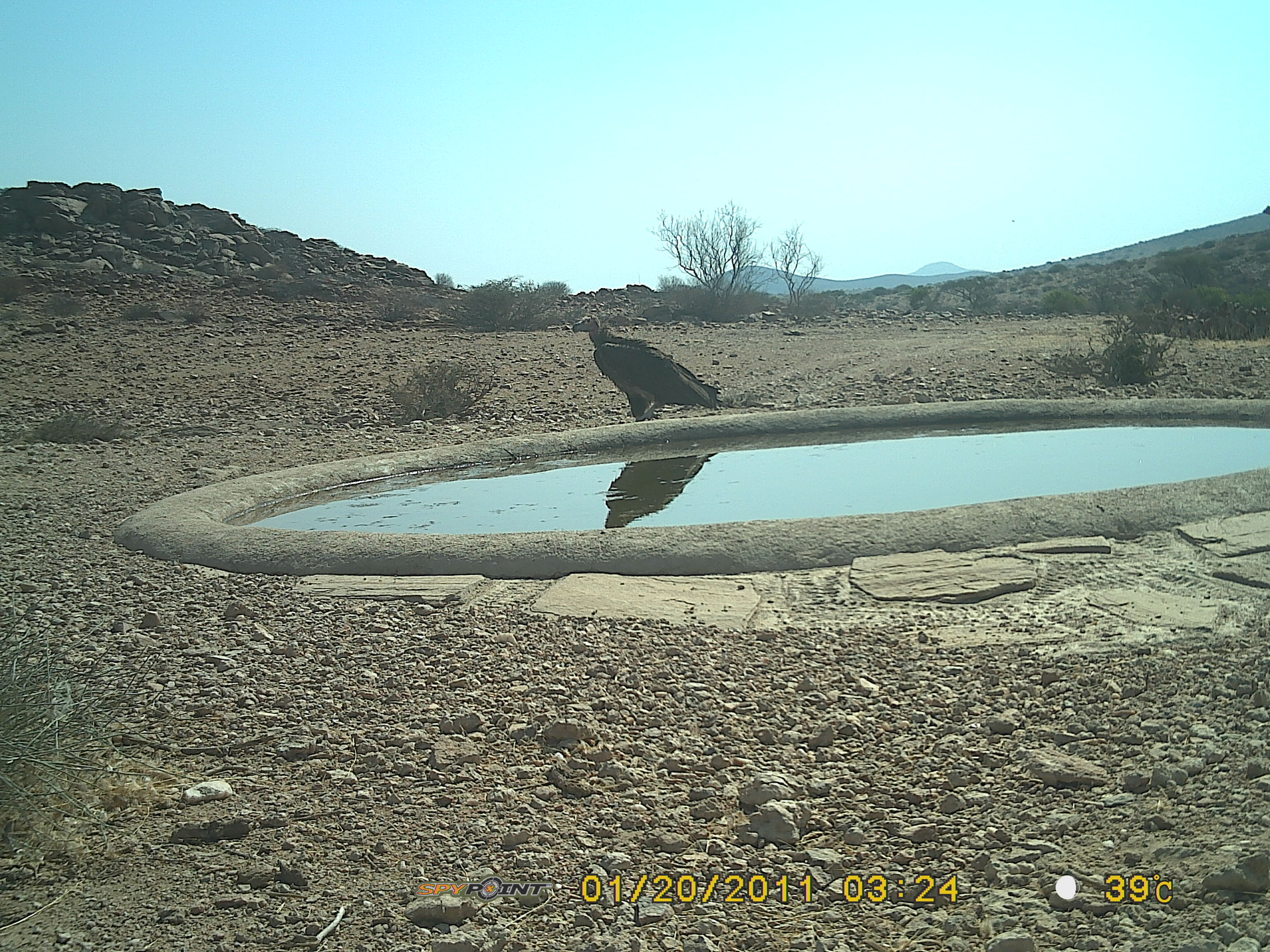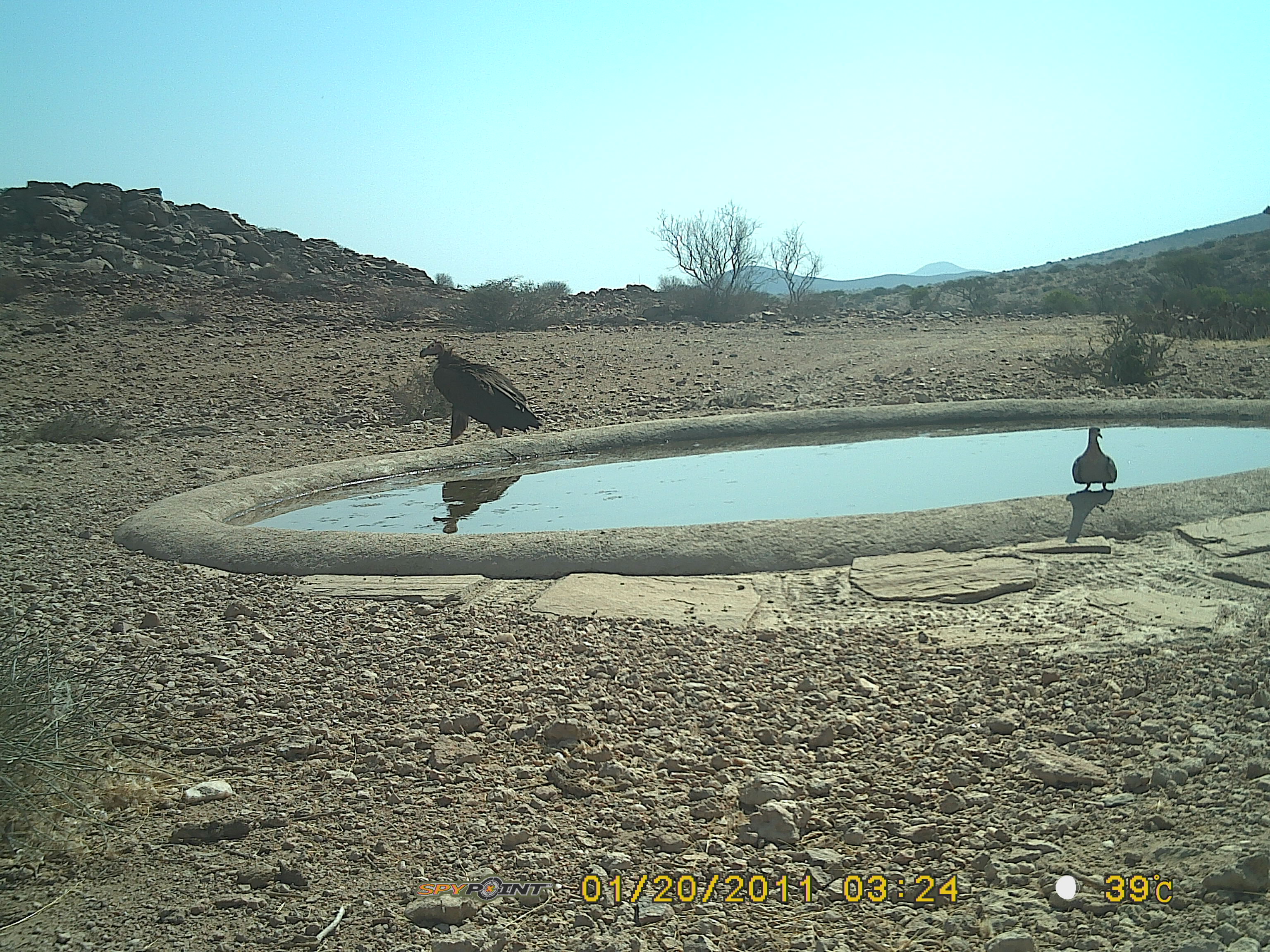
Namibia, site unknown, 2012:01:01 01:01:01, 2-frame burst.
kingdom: Animalia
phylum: Chordata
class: Aves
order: Accipitriformes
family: Accipitridae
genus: Torgos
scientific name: Torgos tracheliotos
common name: lappet-faced vulture